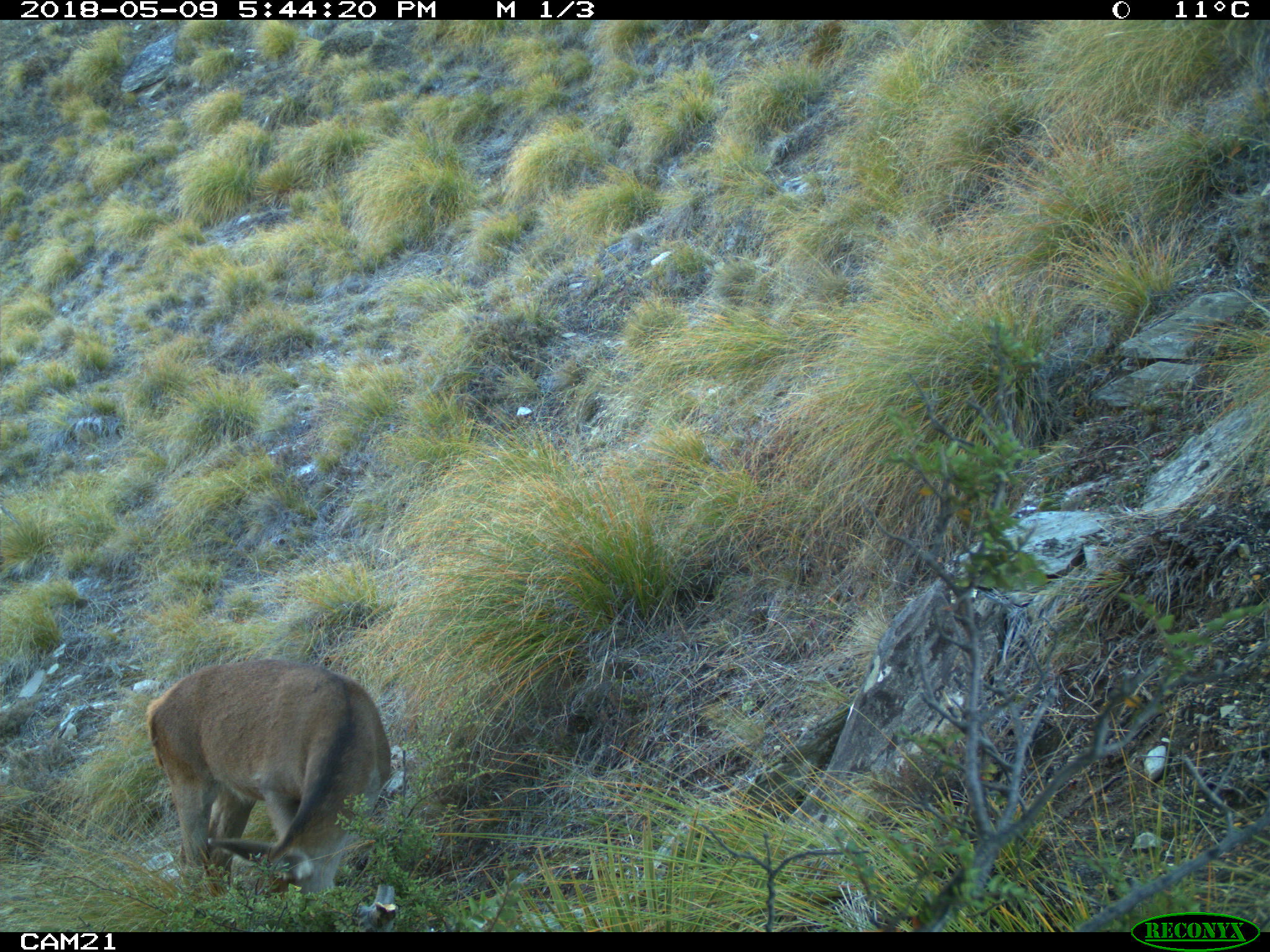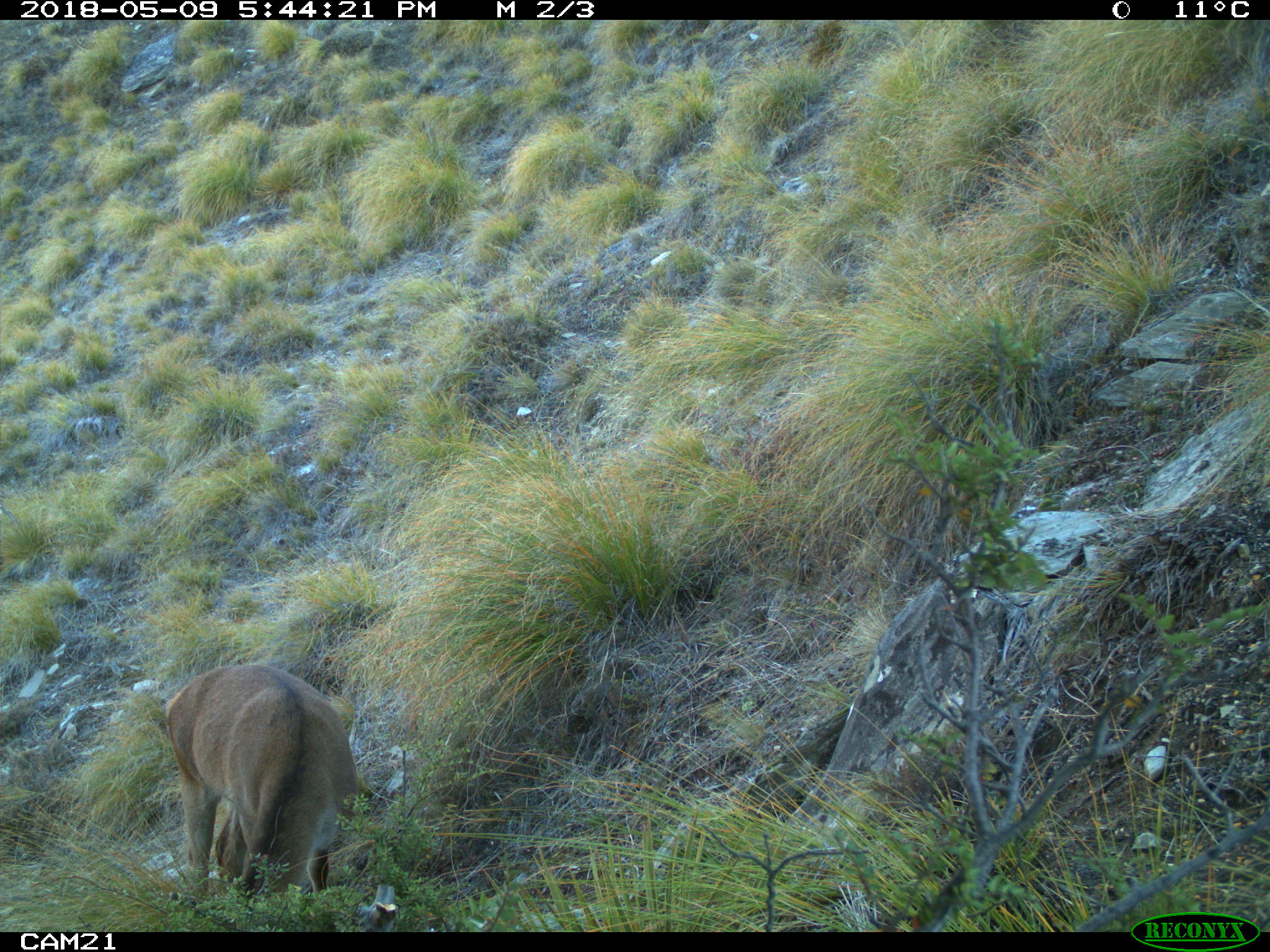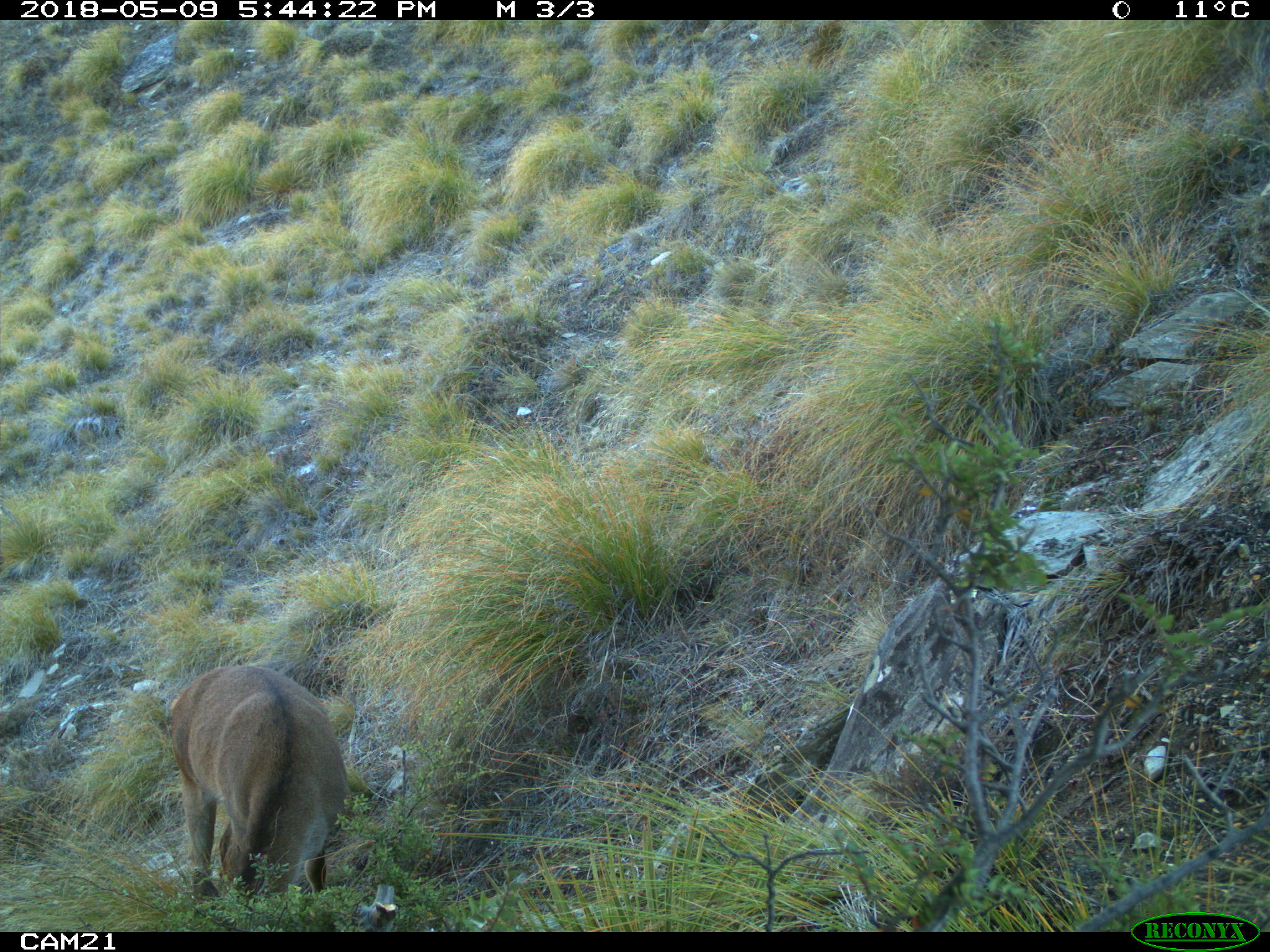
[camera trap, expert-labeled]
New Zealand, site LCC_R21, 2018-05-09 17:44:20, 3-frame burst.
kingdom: Animalia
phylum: Chordata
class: Mammalia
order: Artiodactyla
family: Cervidae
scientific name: Cervidae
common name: deer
Deer (Cervidae).